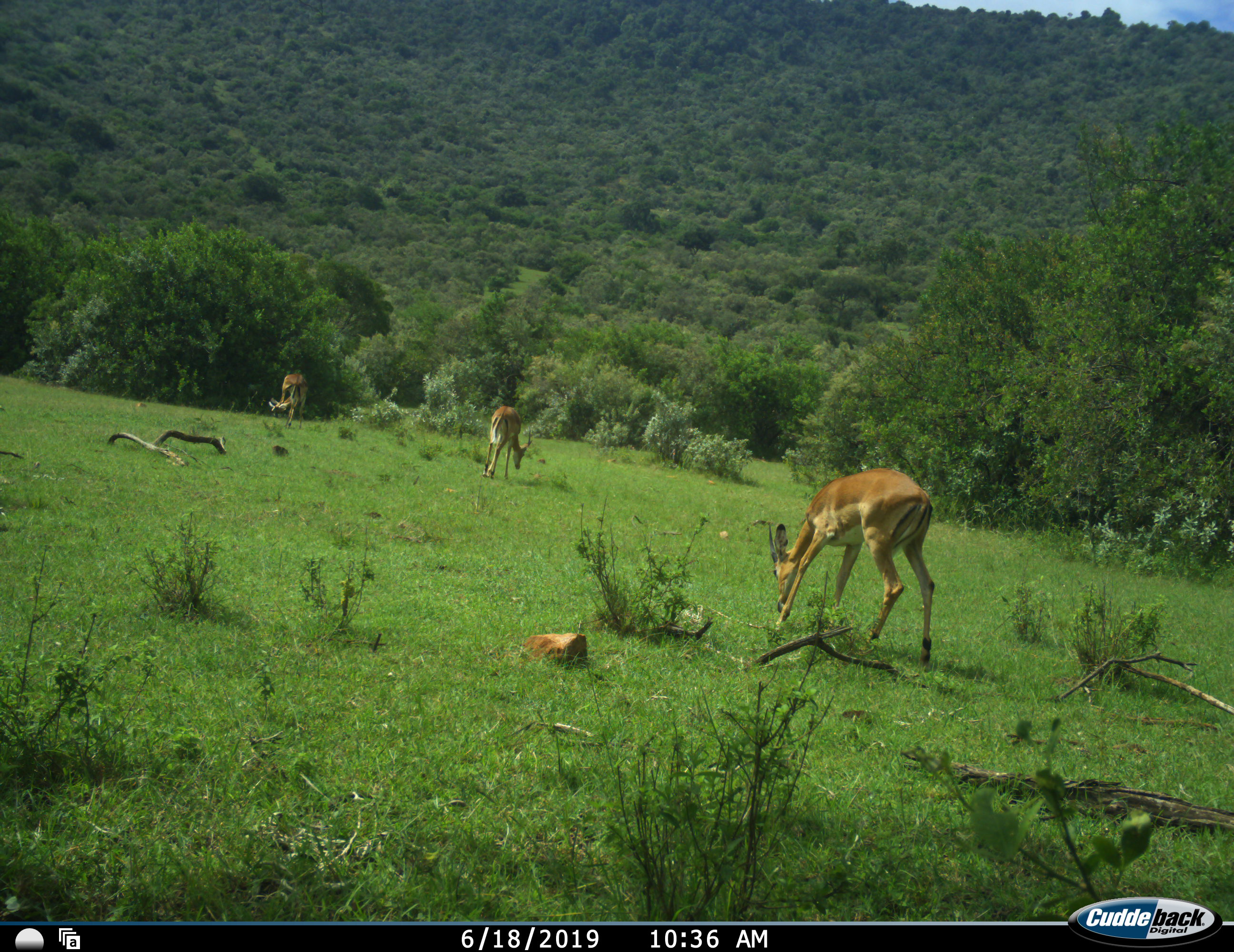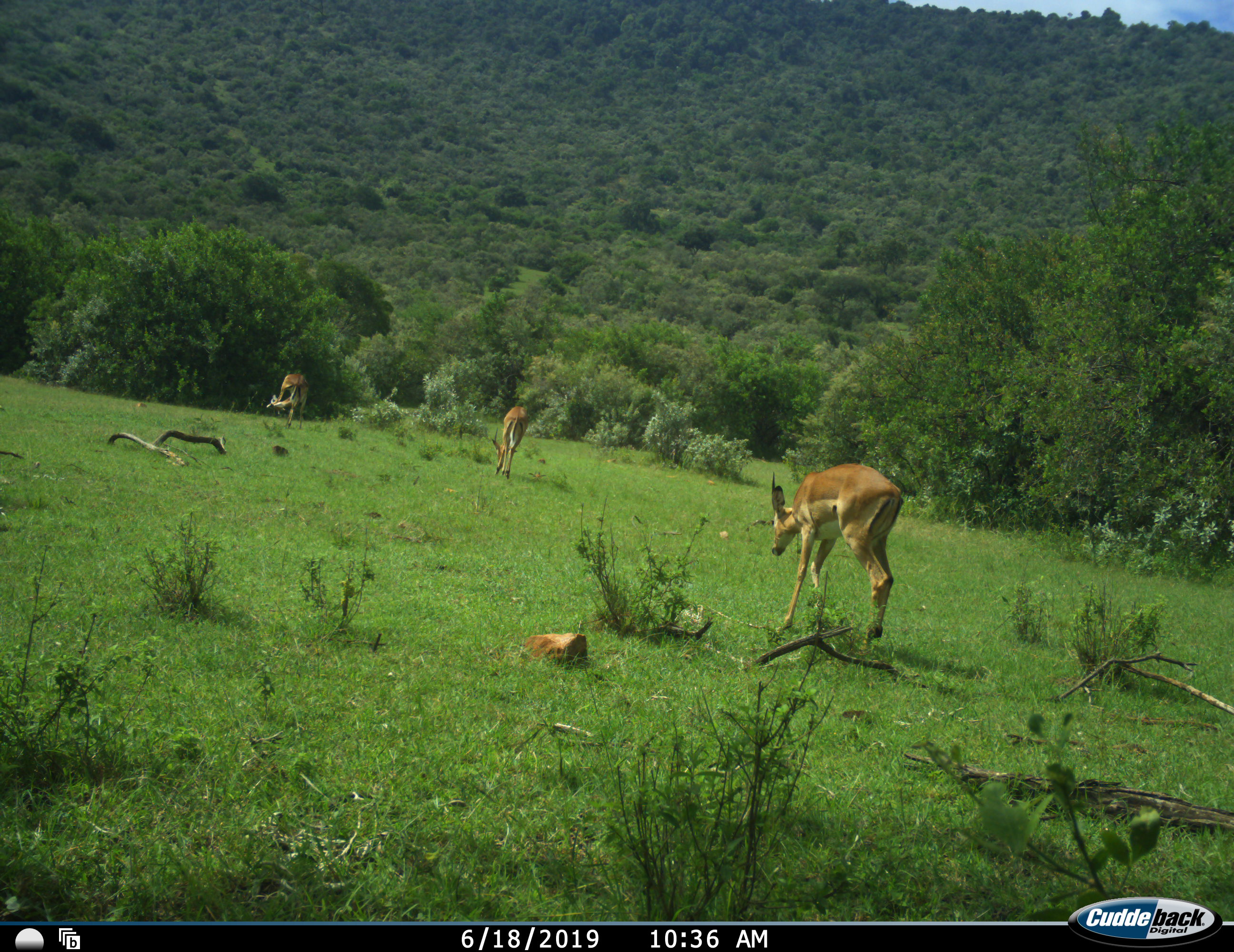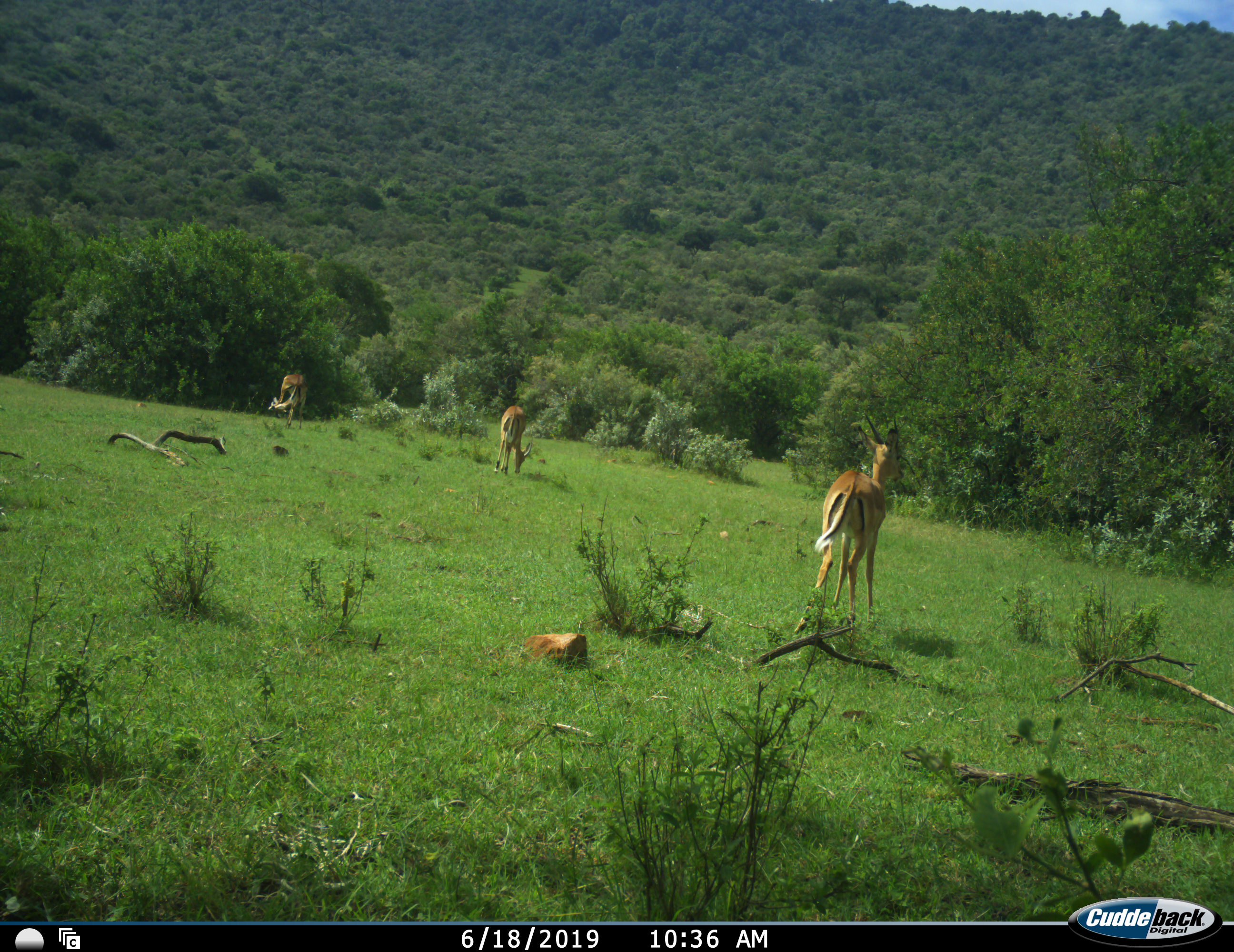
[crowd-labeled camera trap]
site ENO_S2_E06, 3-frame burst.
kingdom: Animalia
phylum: Chordata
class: Mammalia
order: Artiodactyla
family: Bovidae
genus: Aepyceros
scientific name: Aepyceros melampus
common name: impala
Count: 3.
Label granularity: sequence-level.